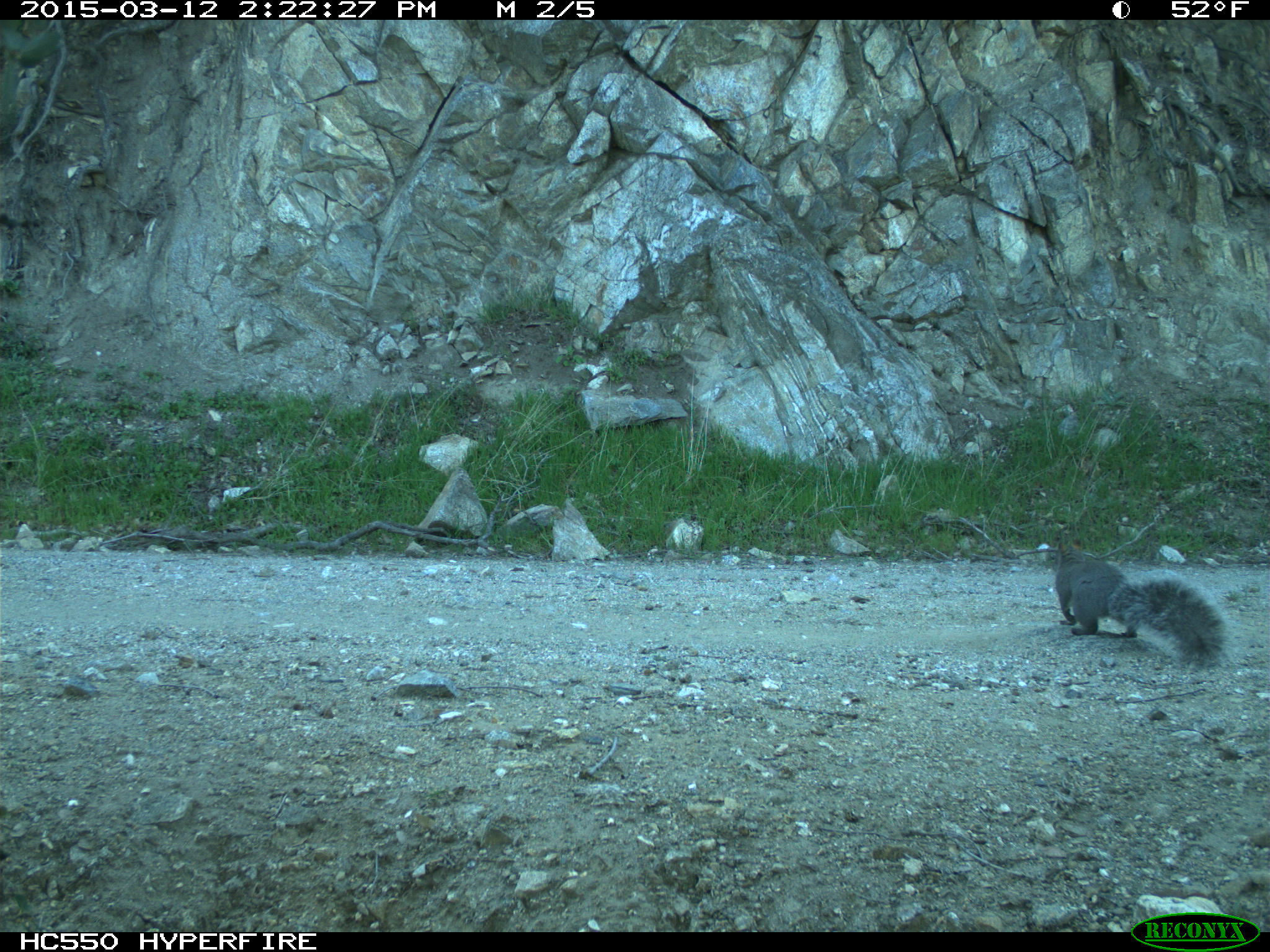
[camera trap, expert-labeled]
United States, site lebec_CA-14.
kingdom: Animalia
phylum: Chordata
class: Mammalia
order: Rodentia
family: Sciuridae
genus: Sciurus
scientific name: Sciurus carolinensis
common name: eastern gray squirrel